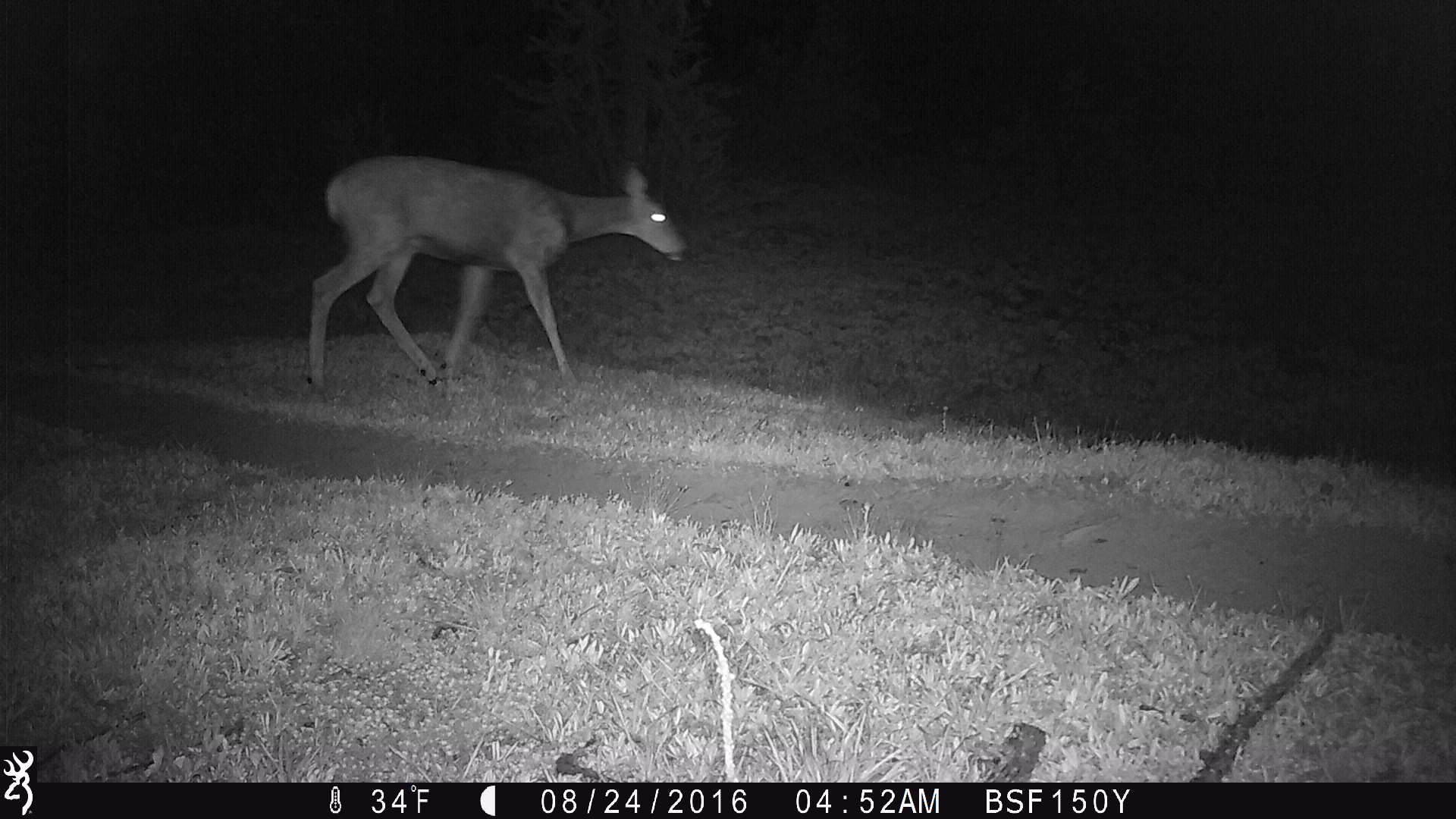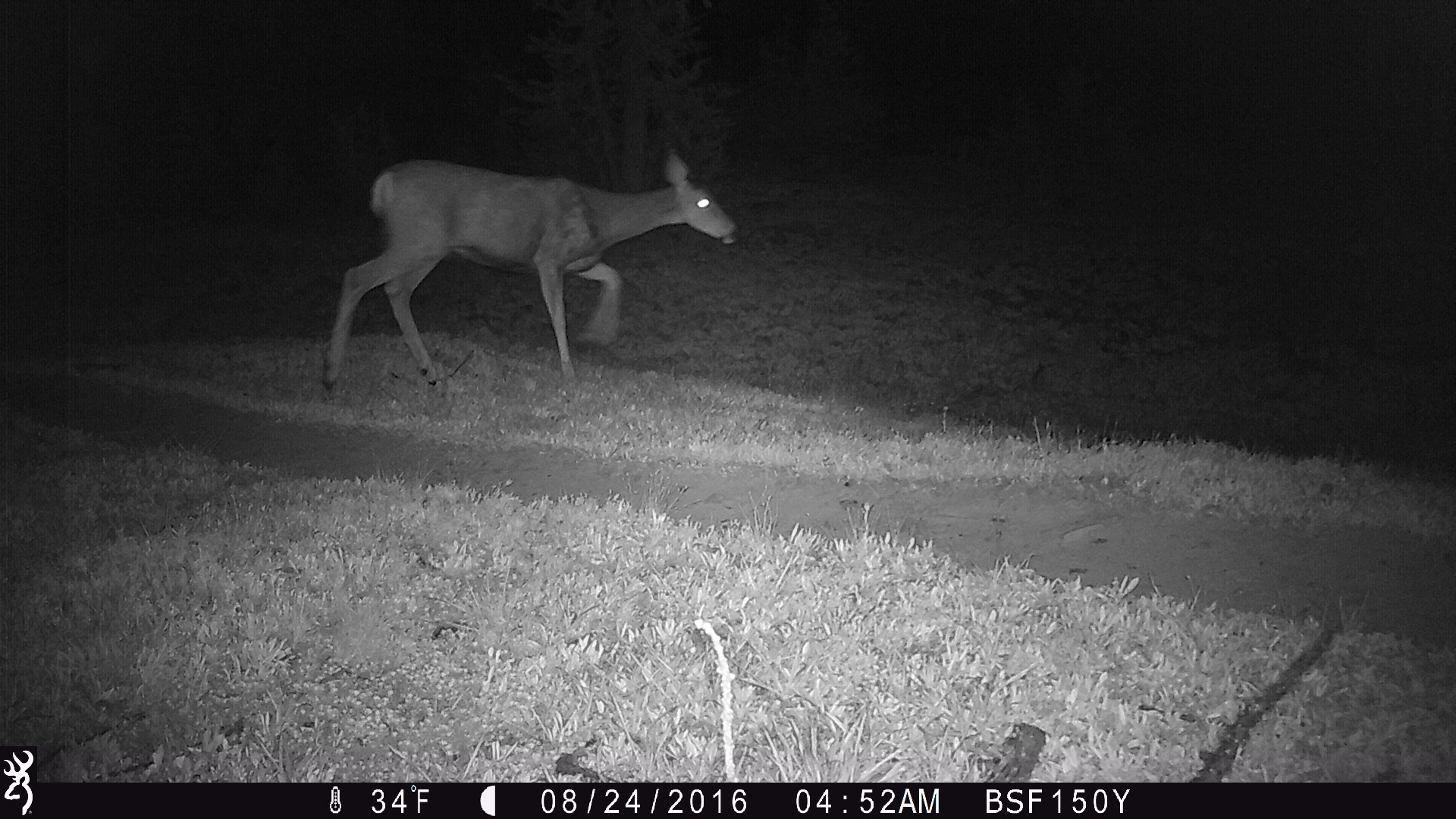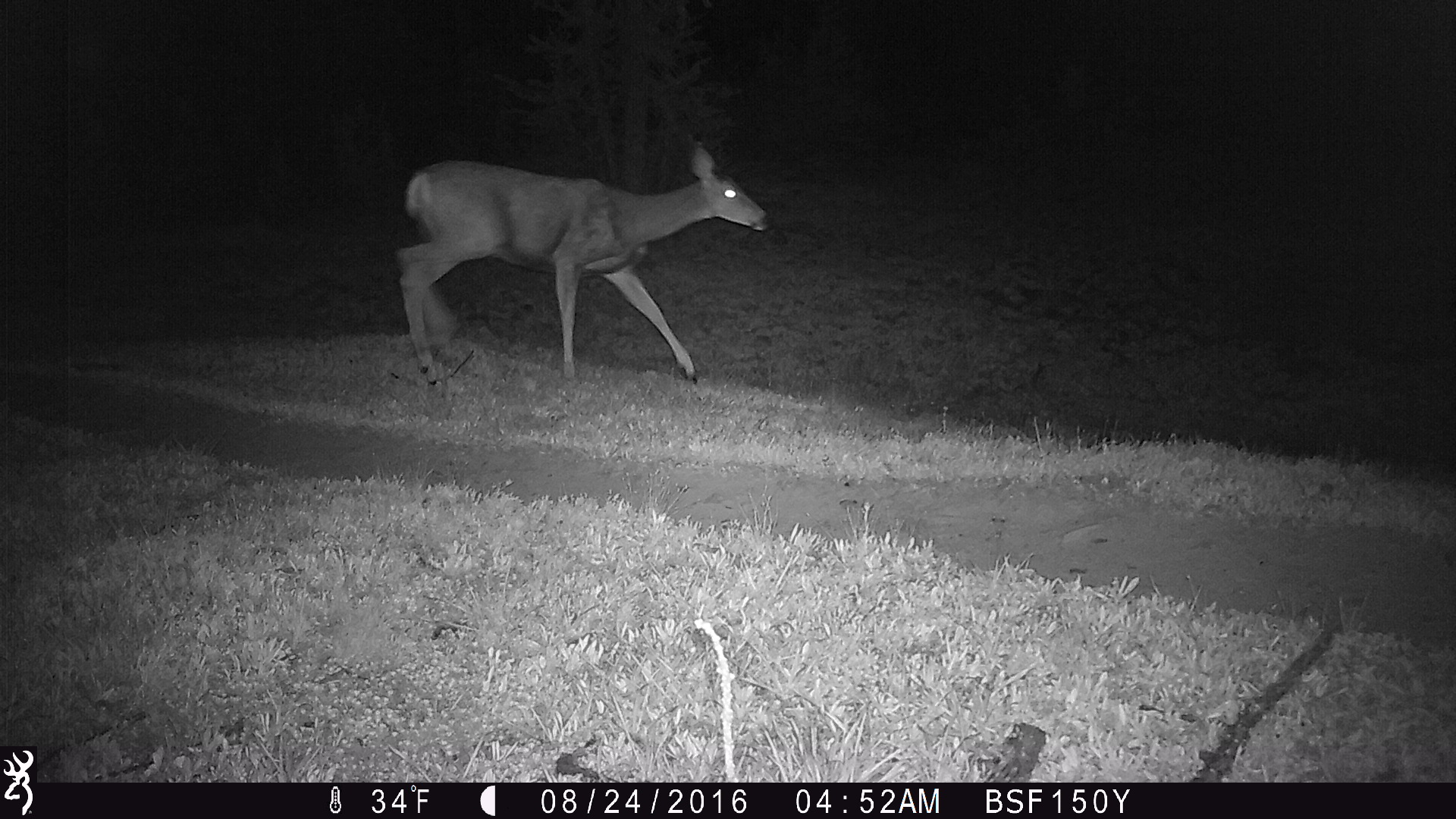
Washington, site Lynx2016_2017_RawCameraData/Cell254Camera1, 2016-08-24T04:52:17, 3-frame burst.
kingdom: Animalia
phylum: Chordata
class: Mammalia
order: Artiodactyla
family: Cervidae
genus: Odocoileus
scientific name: Odocoileus hemionus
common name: mule deer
Odocoileus hemionus (mule deer). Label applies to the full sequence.